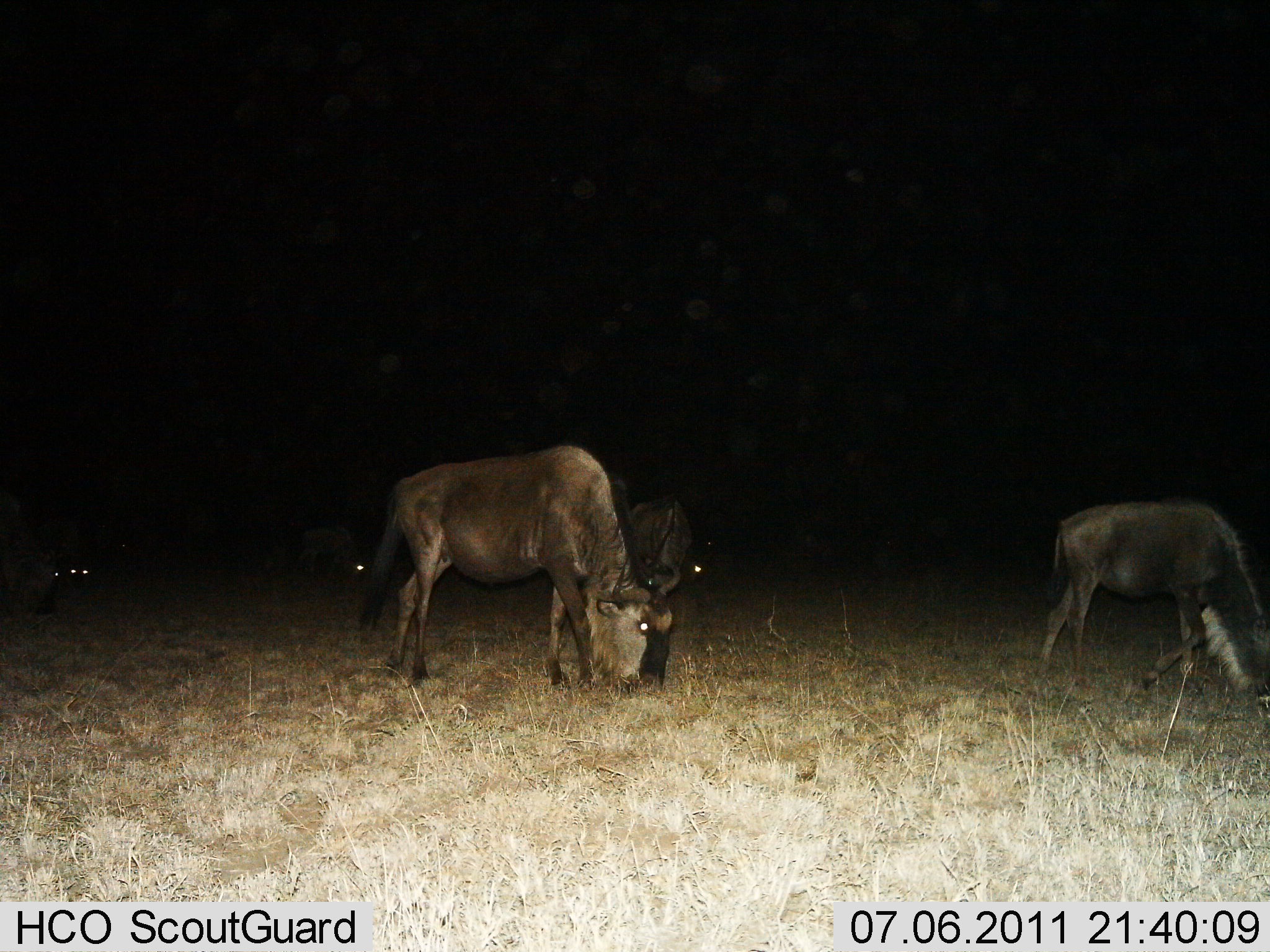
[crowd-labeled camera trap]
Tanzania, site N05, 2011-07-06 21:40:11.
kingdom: Animalia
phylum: Chordata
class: Mammalia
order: Artiodactyla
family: Bovidae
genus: Connochaetes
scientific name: Connochaetes taurinus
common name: blue wildebeest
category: wildebeest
Wildebeest (blue wildebeest) (Connochaetes taurinus), count 5. Behavior (volunteer vote fractions): standing 15%, resting 0%, moving 8%, interacting 0%. Young present (vote fraction): 0%. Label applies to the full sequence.